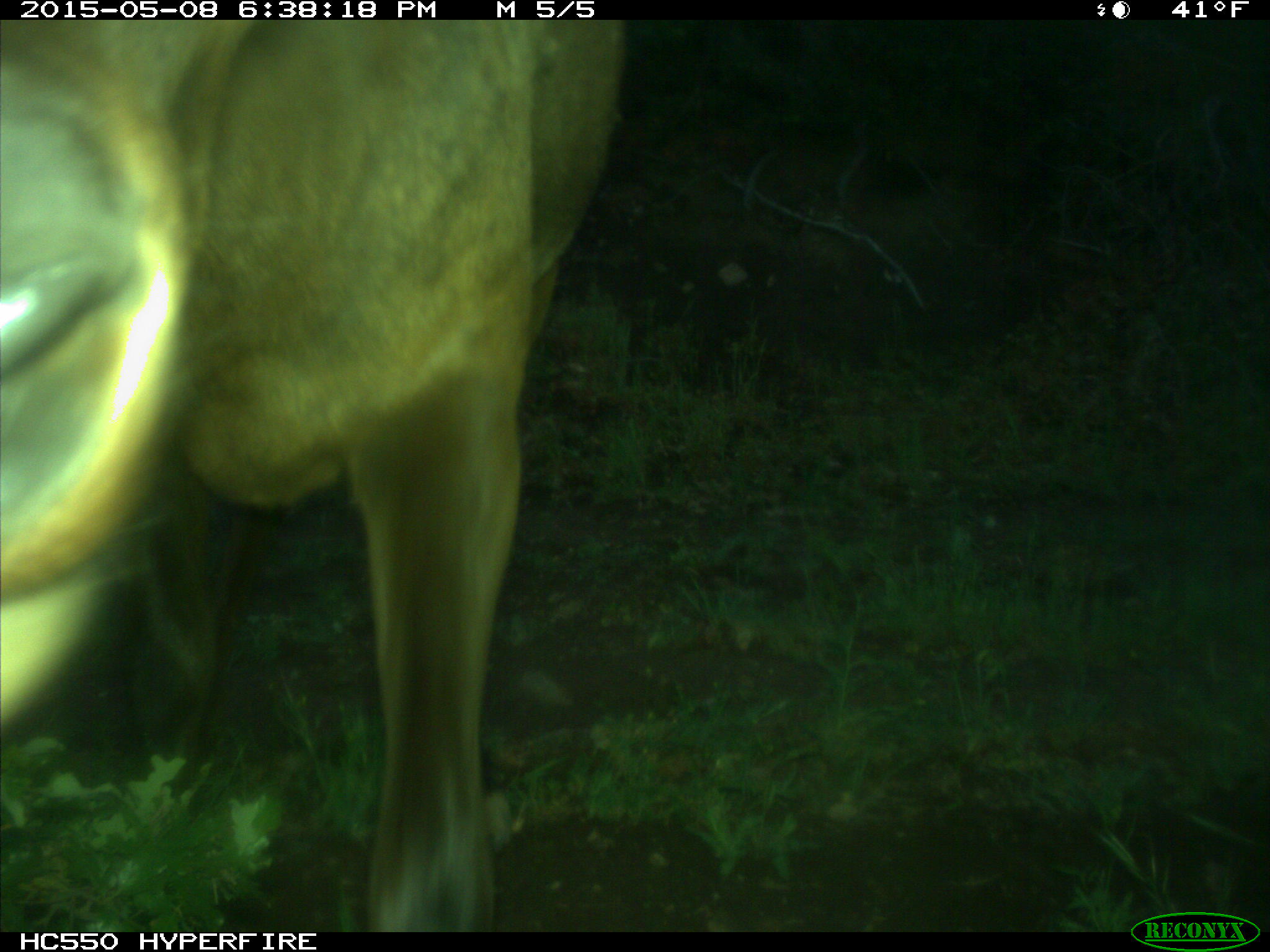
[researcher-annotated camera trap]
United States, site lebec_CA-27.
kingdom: Animalia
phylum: Chordata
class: Mammalia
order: Artiodactyla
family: Cervidae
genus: Cervus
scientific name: Cervus canadensis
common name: elk